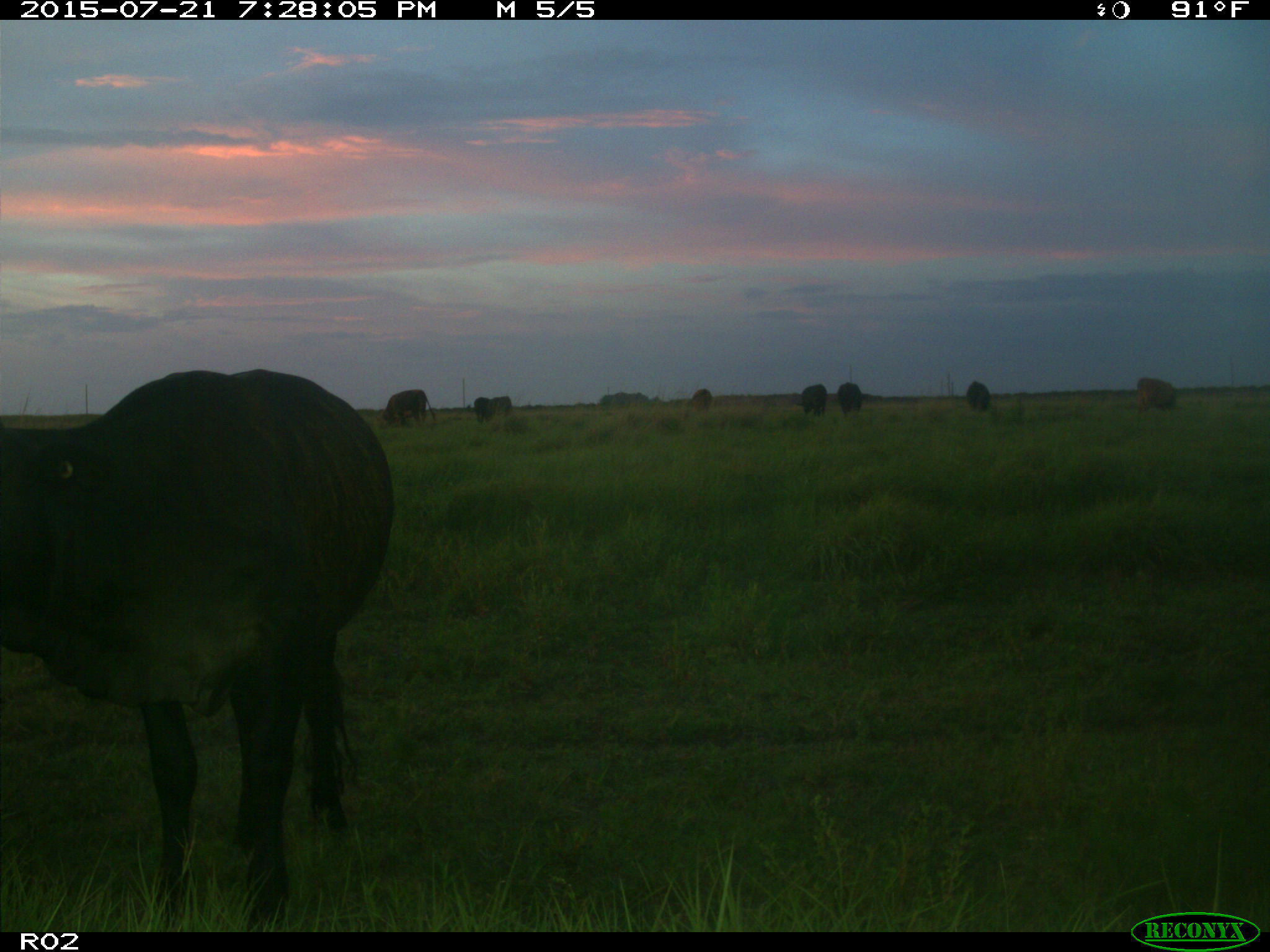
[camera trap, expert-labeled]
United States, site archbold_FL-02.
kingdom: Animalia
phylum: Chordata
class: Mammalia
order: Artiodactyla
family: Bovidae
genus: Bos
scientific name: Bos taurus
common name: domestic cow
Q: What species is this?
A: Bos taurus (domestic cow).